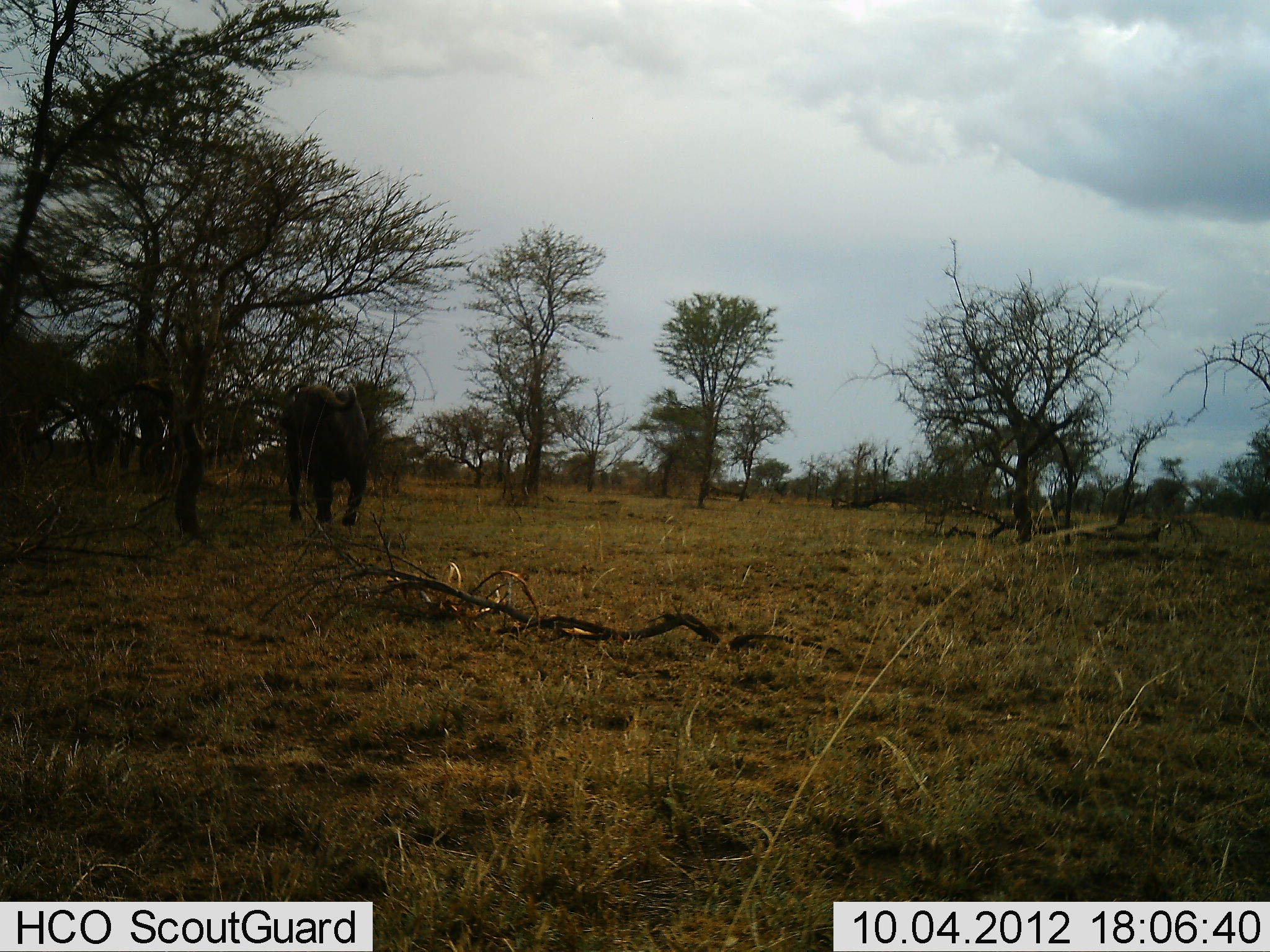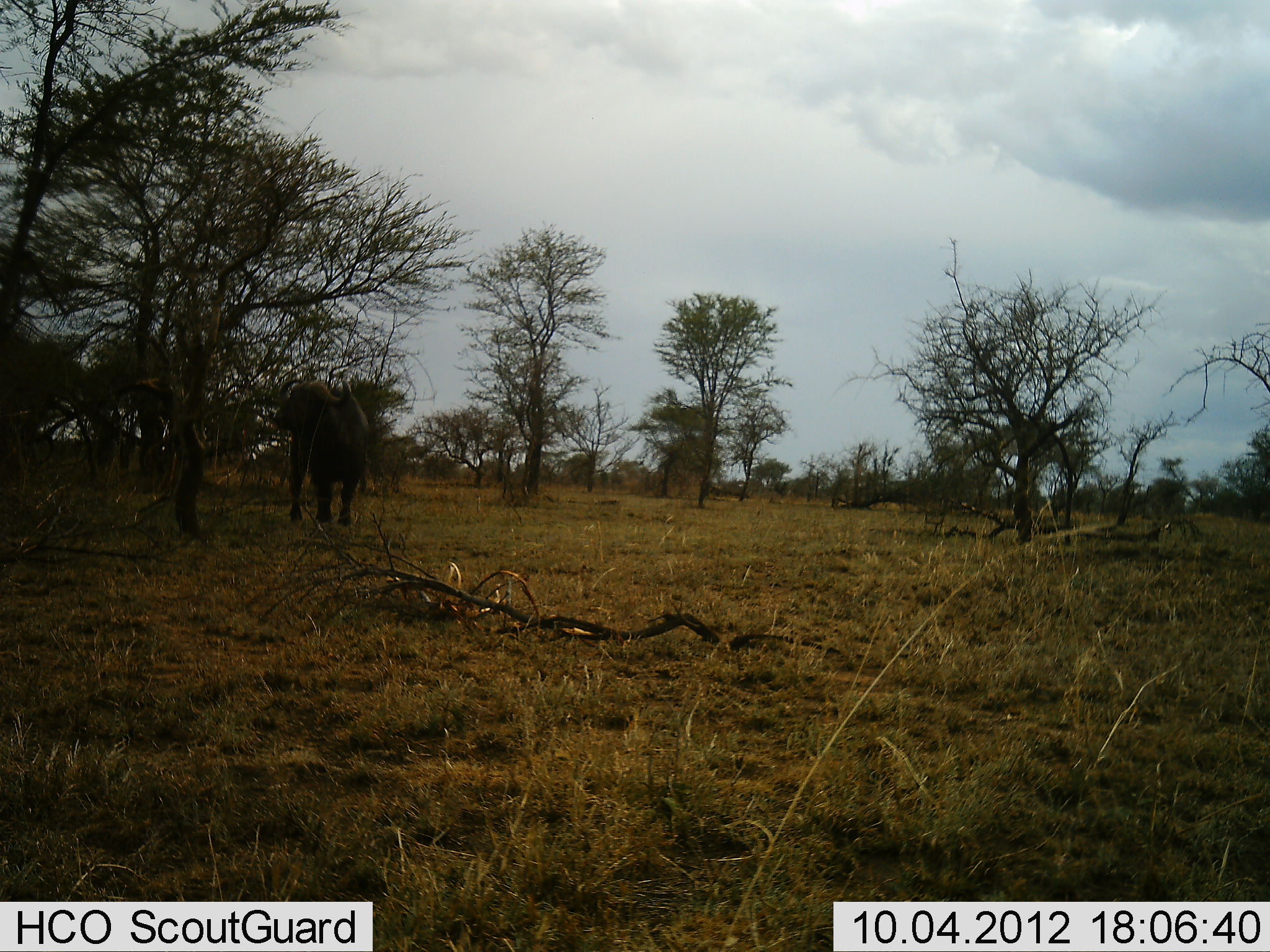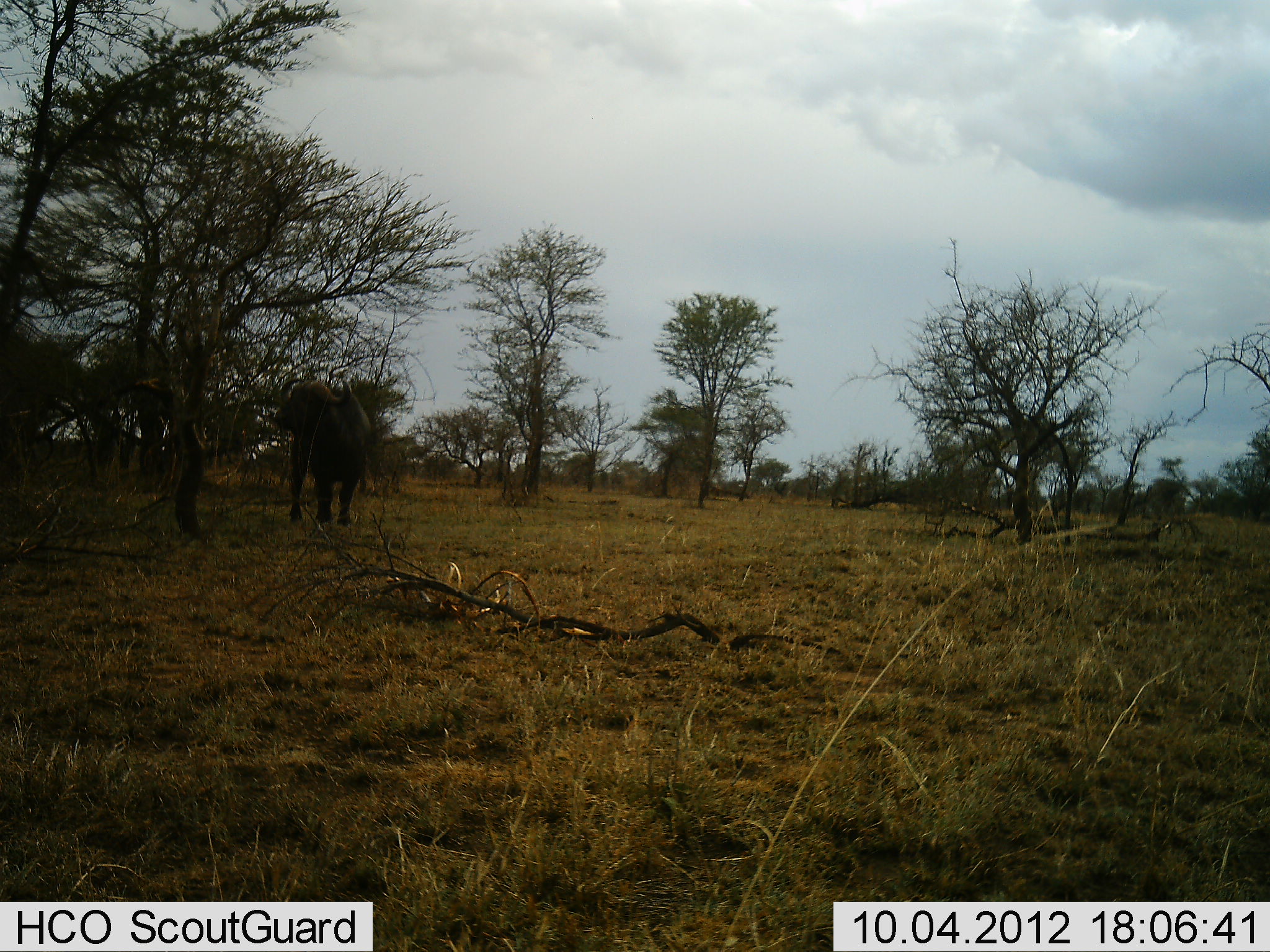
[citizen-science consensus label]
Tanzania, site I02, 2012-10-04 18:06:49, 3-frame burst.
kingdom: Animalia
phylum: Chordata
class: Mammalia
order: Artiodactyla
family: Bovidae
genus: Syncerus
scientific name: Syncerus caffer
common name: cape buffalo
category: buffalo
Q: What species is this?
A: Buffalo (cape buffalo) (Syncerus caffer).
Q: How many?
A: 1.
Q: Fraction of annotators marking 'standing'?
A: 100%.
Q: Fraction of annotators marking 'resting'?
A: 0%.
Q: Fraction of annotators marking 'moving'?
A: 0%.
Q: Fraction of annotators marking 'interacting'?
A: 0%.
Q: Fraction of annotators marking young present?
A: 0%.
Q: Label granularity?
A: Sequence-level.